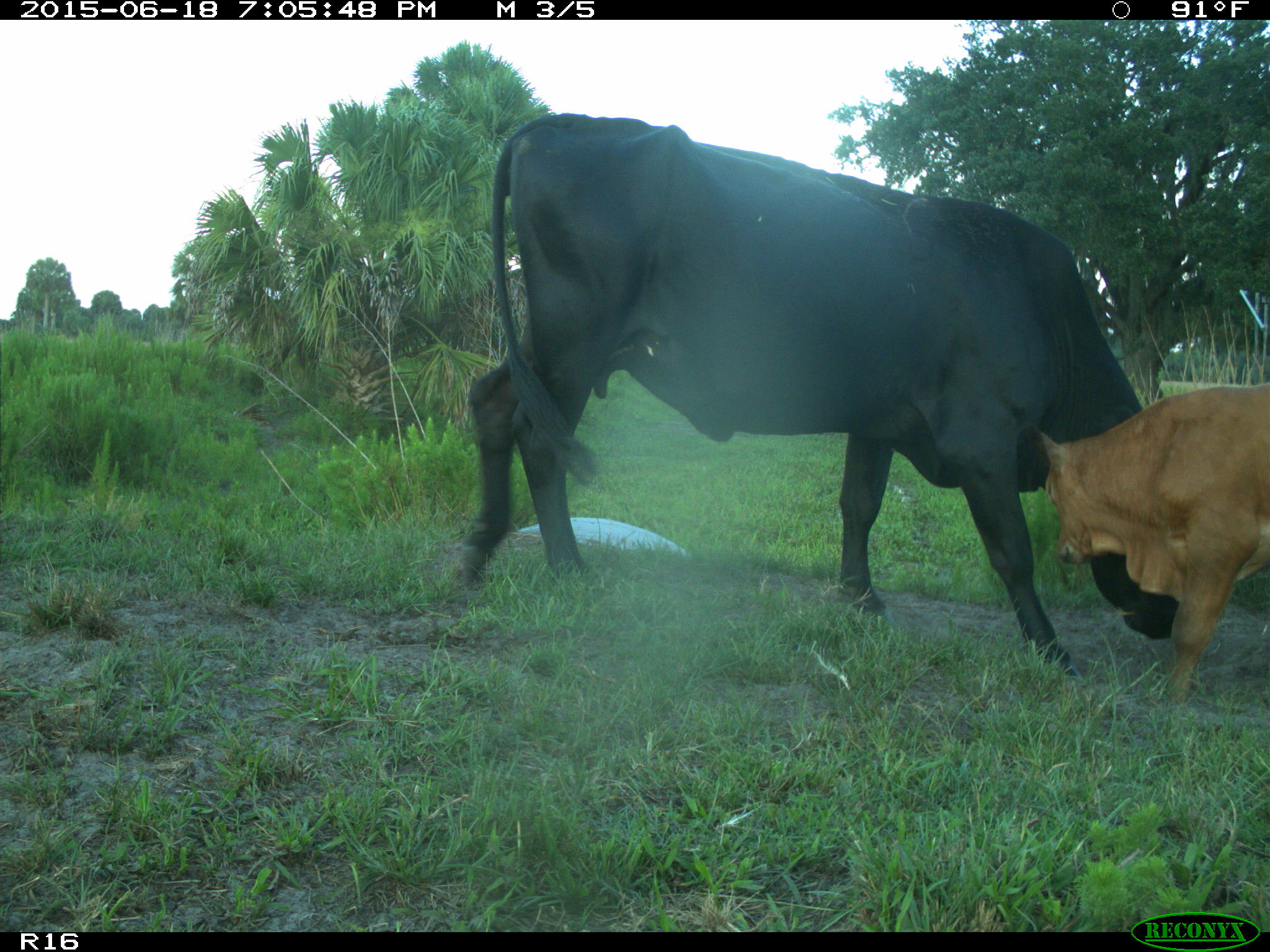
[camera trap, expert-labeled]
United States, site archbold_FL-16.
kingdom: Animalia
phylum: Chordata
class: Mammalia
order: Artiodactyla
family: Bovidae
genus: Bos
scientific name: Bos taurus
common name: domestic cow